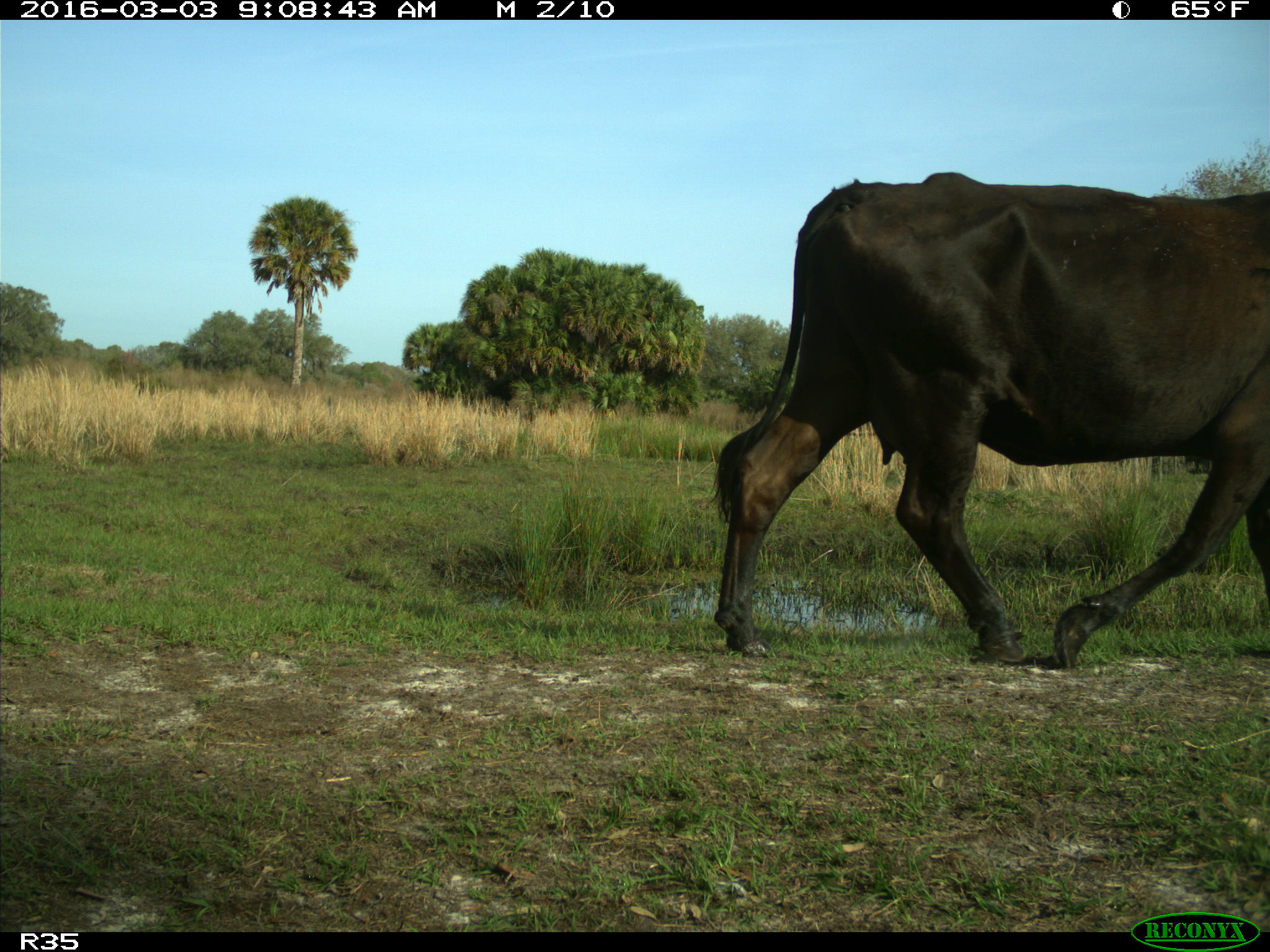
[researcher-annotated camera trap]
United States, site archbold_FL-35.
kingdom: Animalia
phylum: Chordata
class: Mammalia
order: Artiodactyla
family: Bovidae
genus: Bos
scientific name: Bos taurus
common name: domestic cow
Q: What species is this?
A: Bos taurus (domestic cow).